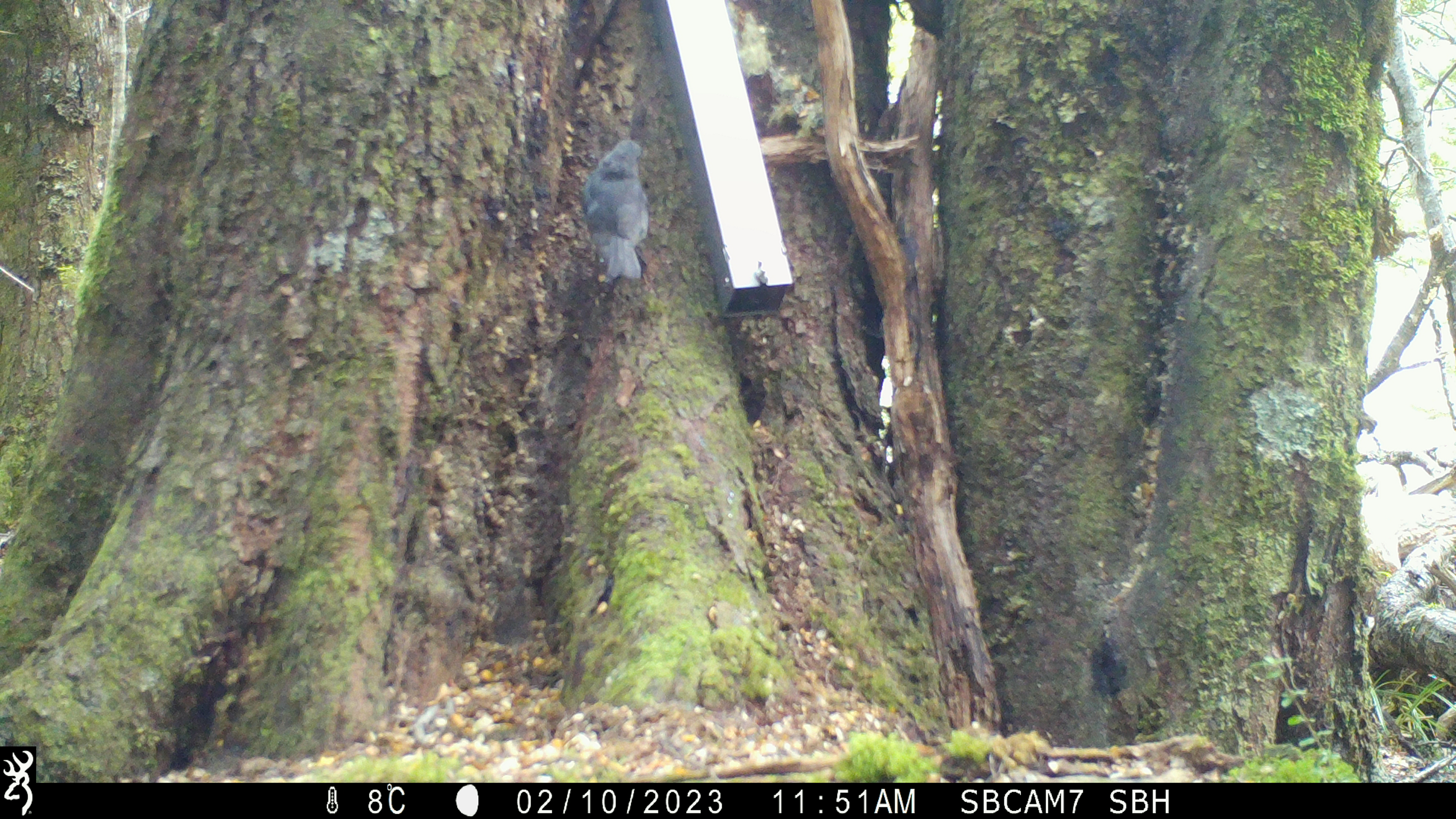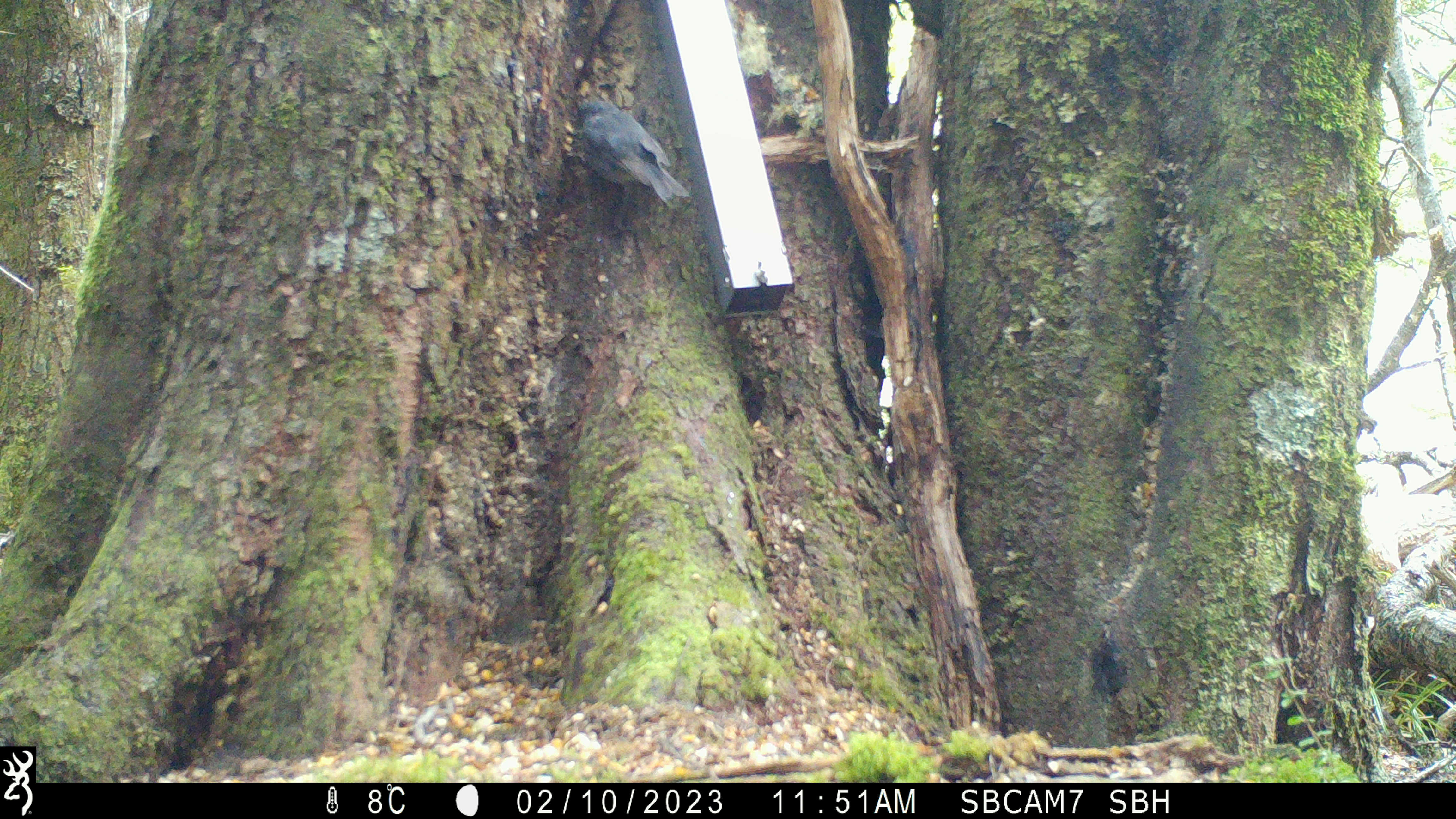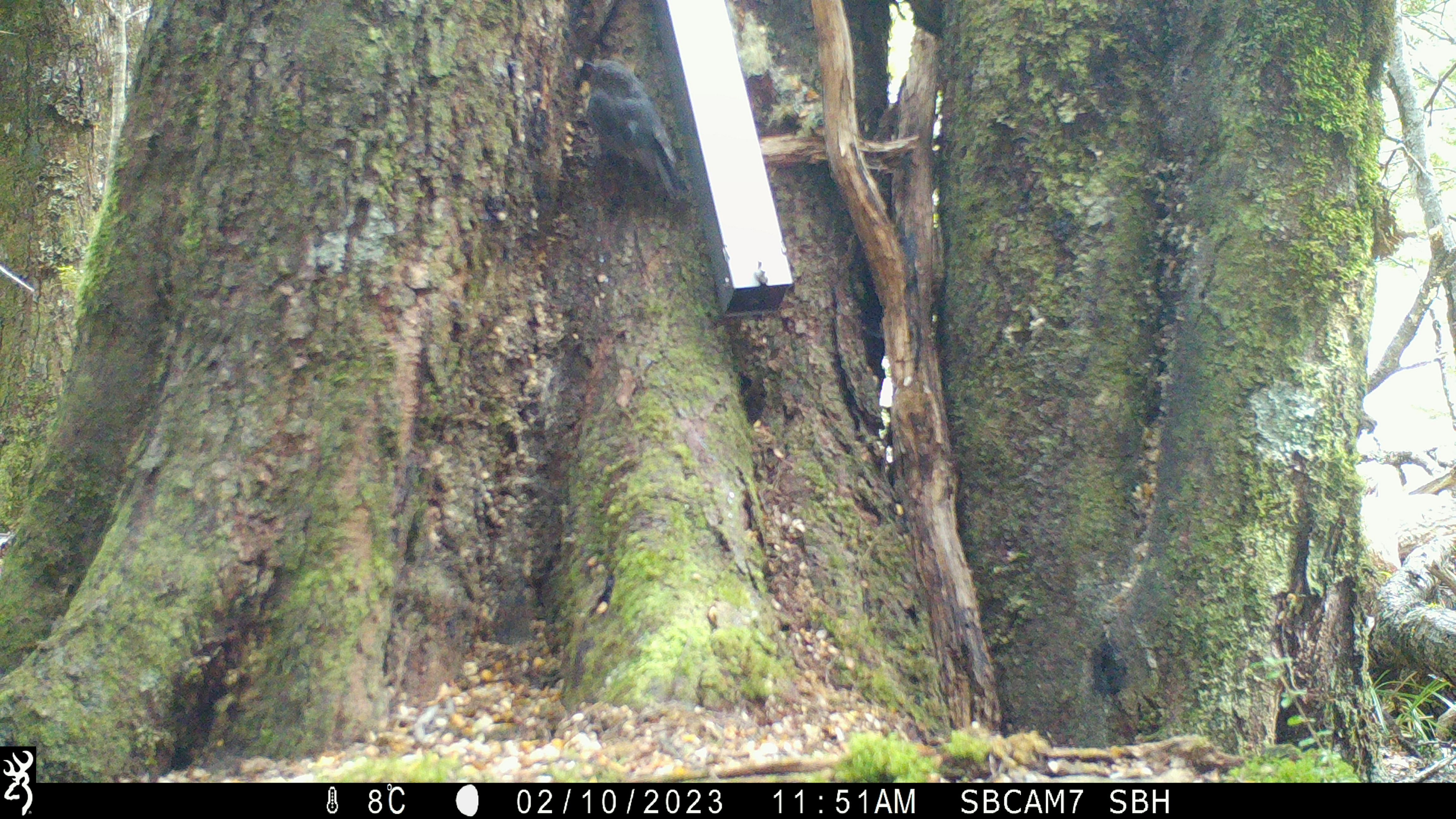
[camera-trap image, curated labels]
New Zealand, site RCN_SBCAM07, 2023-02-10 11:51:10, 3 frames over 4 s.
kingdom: Animalia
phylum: Chordata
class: Aves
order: Passeriformes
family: Petroicidae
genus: Petroica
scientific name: Petroica australis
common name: new zealand robin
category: robin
Robin (new zealand robin) (Petroica australis).